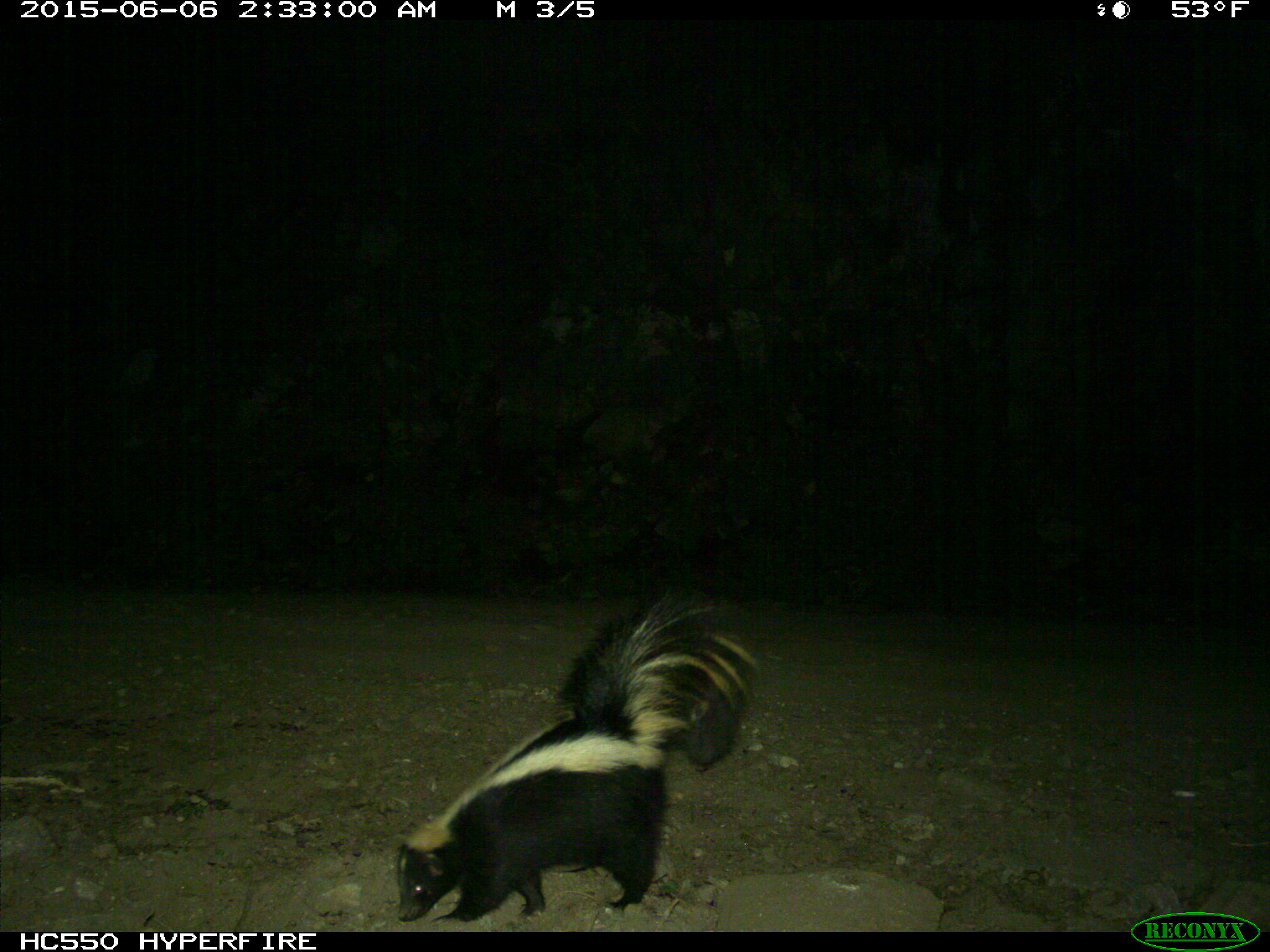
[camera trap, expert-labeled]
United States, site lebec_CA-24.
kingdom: Animalia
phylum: Chordata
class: Mammalia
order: Carnivora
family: Mephitidae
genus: Mephitis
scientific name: Mephitis mephitis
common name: striped skunk